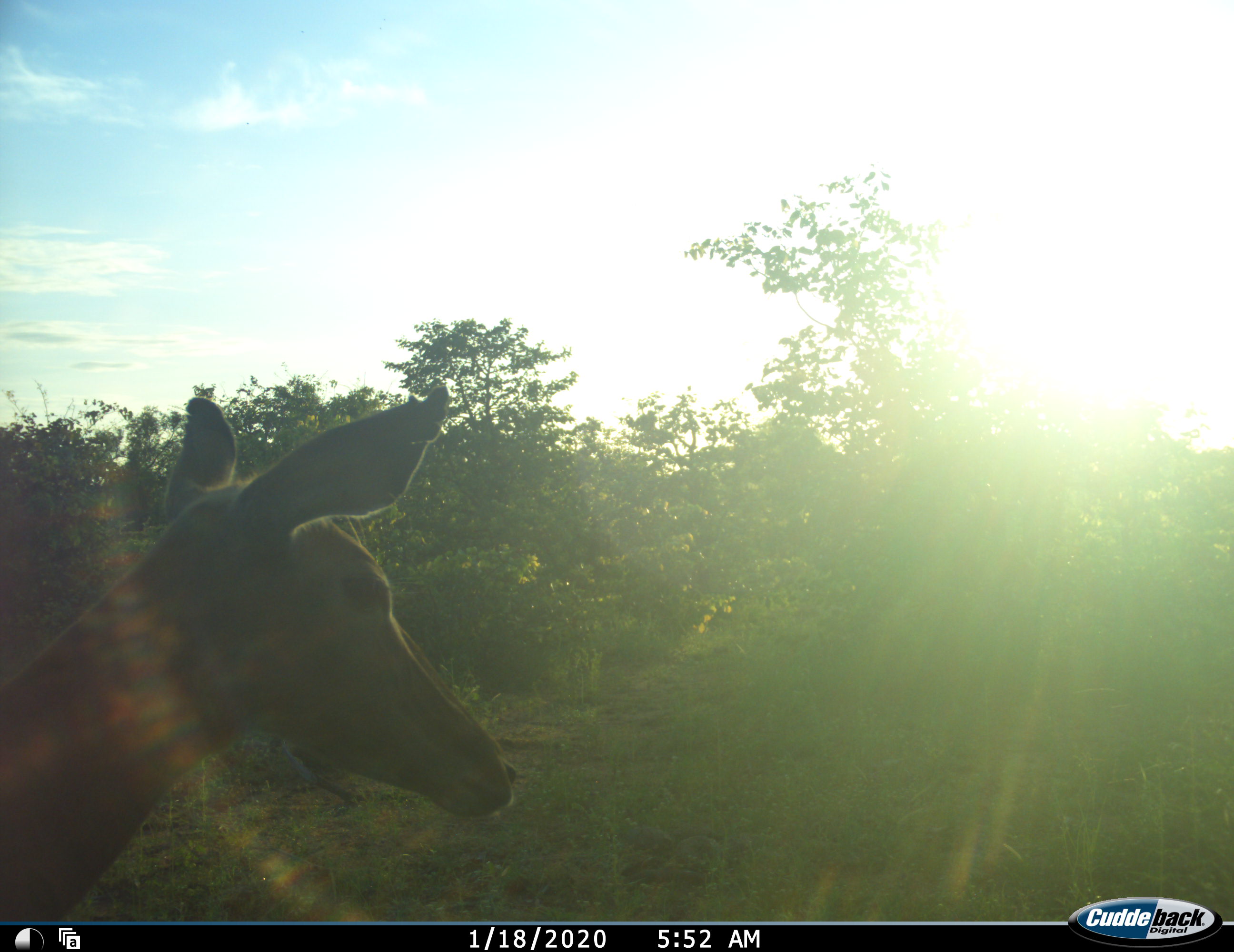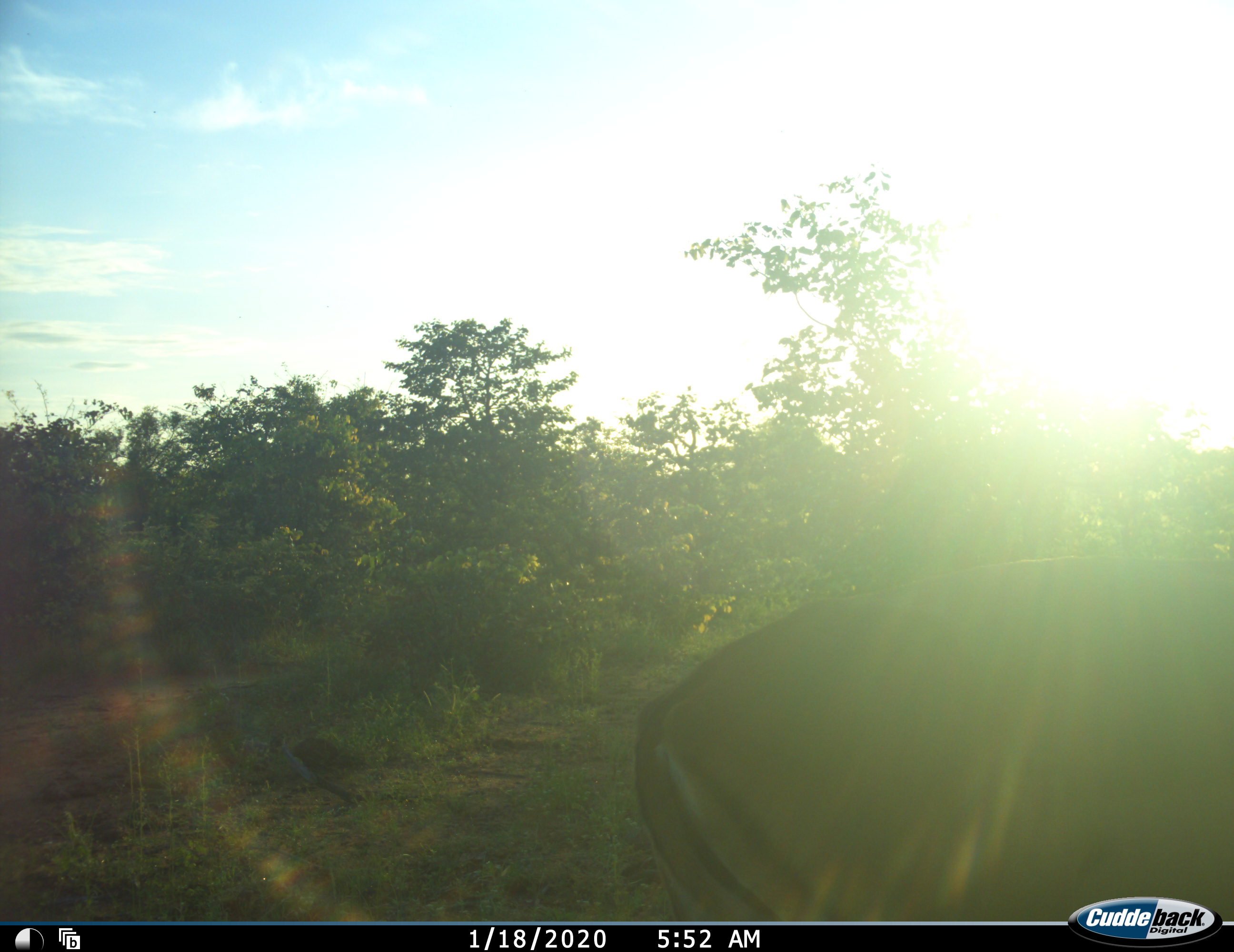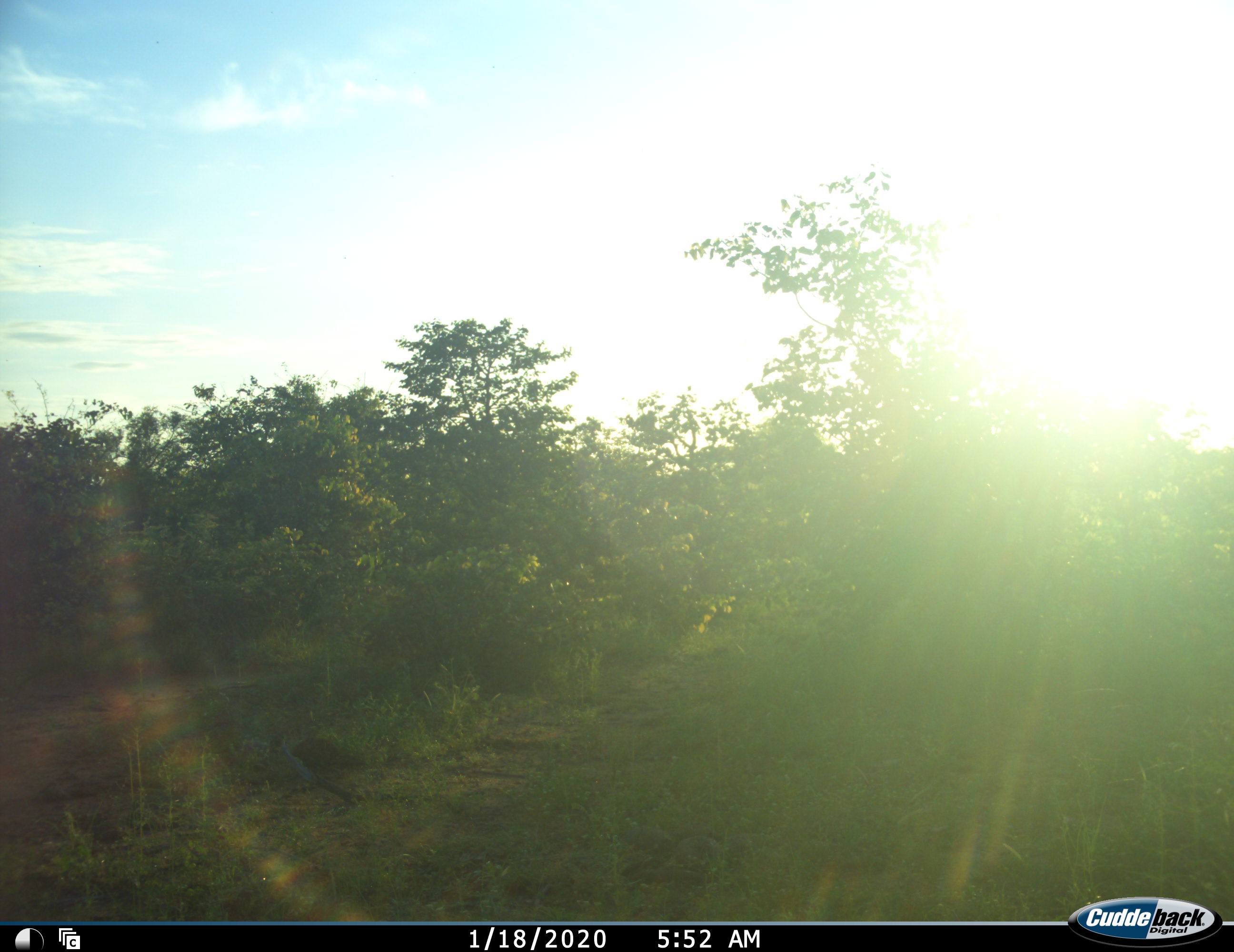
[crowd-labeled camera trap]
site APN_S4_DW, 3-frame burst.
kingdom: Animalia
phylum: Chordata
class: Mammalia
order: Artiodactyla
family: Bovidae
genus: Aepyceros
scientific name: Aepyceros melampus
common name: impala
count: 1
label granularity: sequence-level